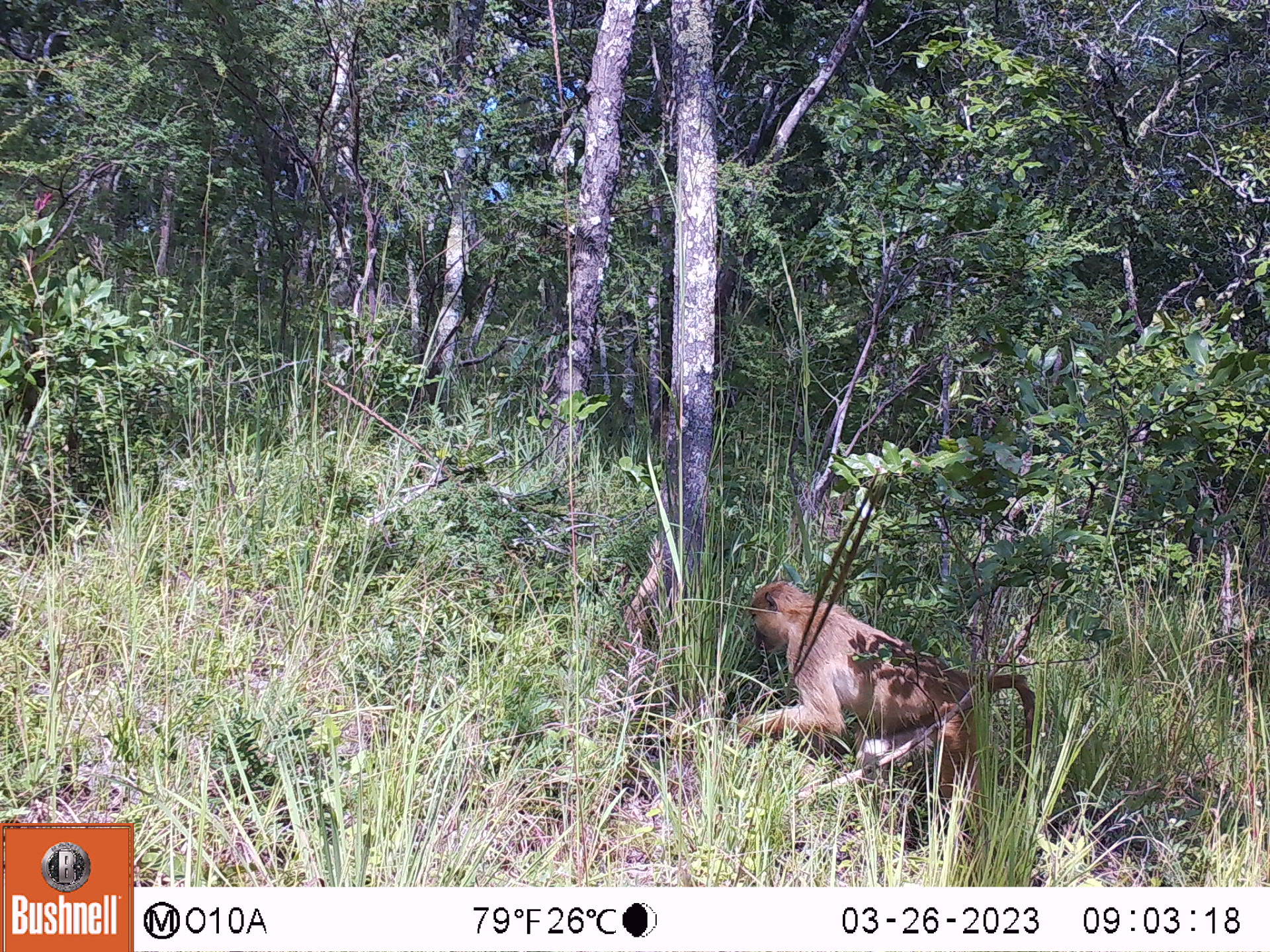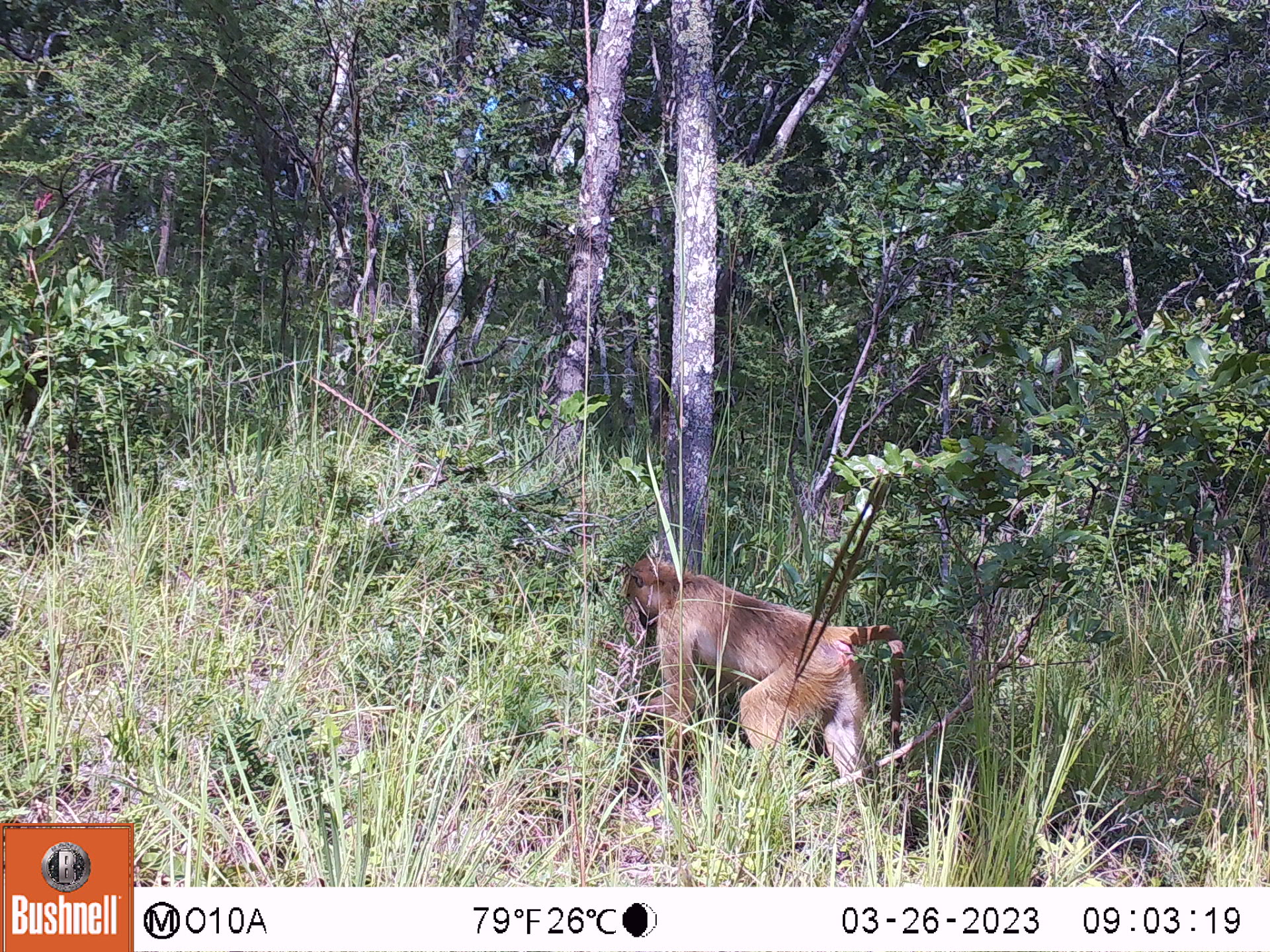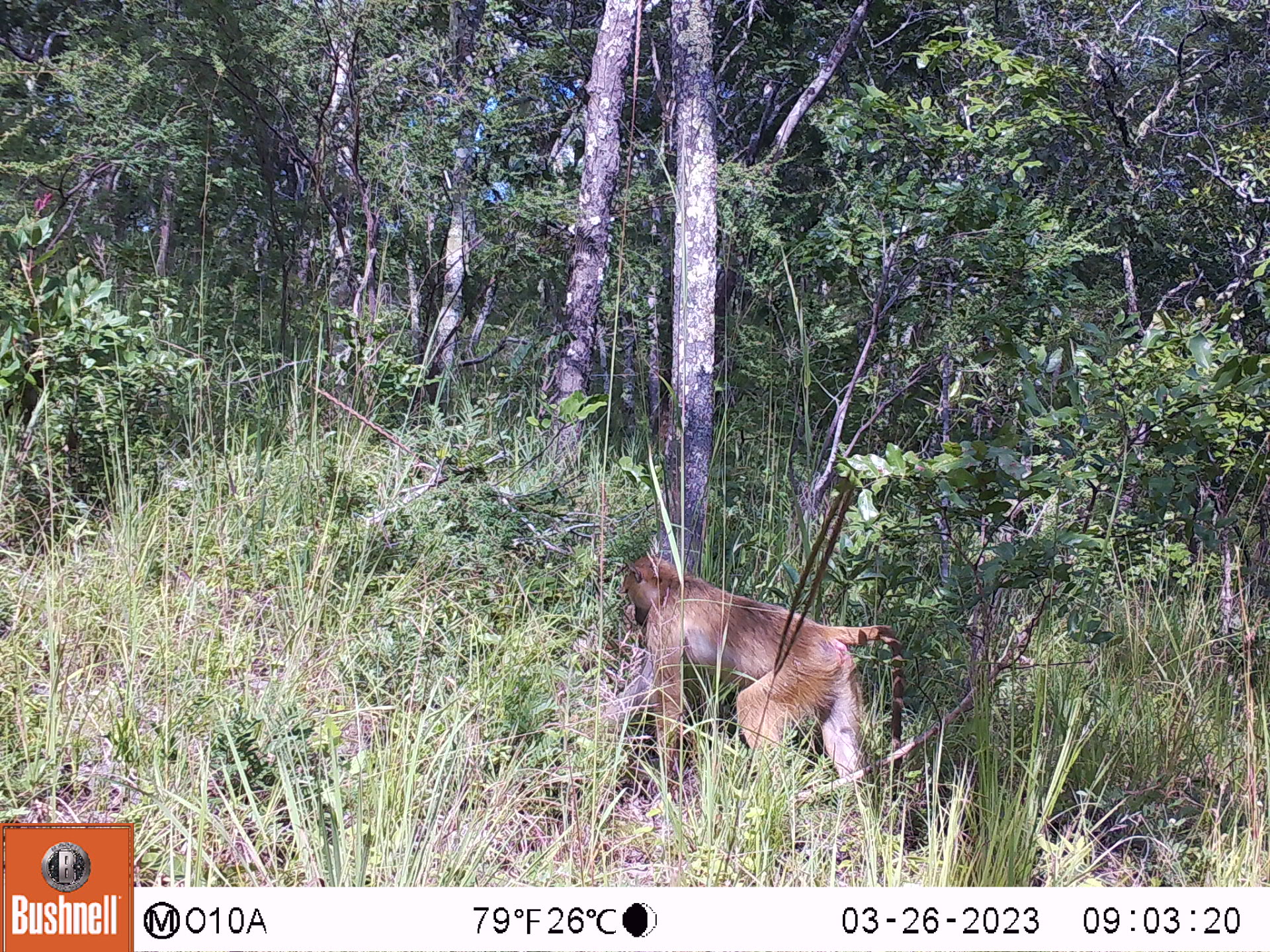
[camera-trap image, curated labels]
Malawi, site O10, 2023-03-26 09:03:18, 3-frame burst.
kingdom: Animalia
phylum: Chordata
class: Mammalia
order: Primates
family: Cercopithecidae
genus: Papio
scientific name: Papio cynocephalus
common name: yellow baboon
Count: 1.